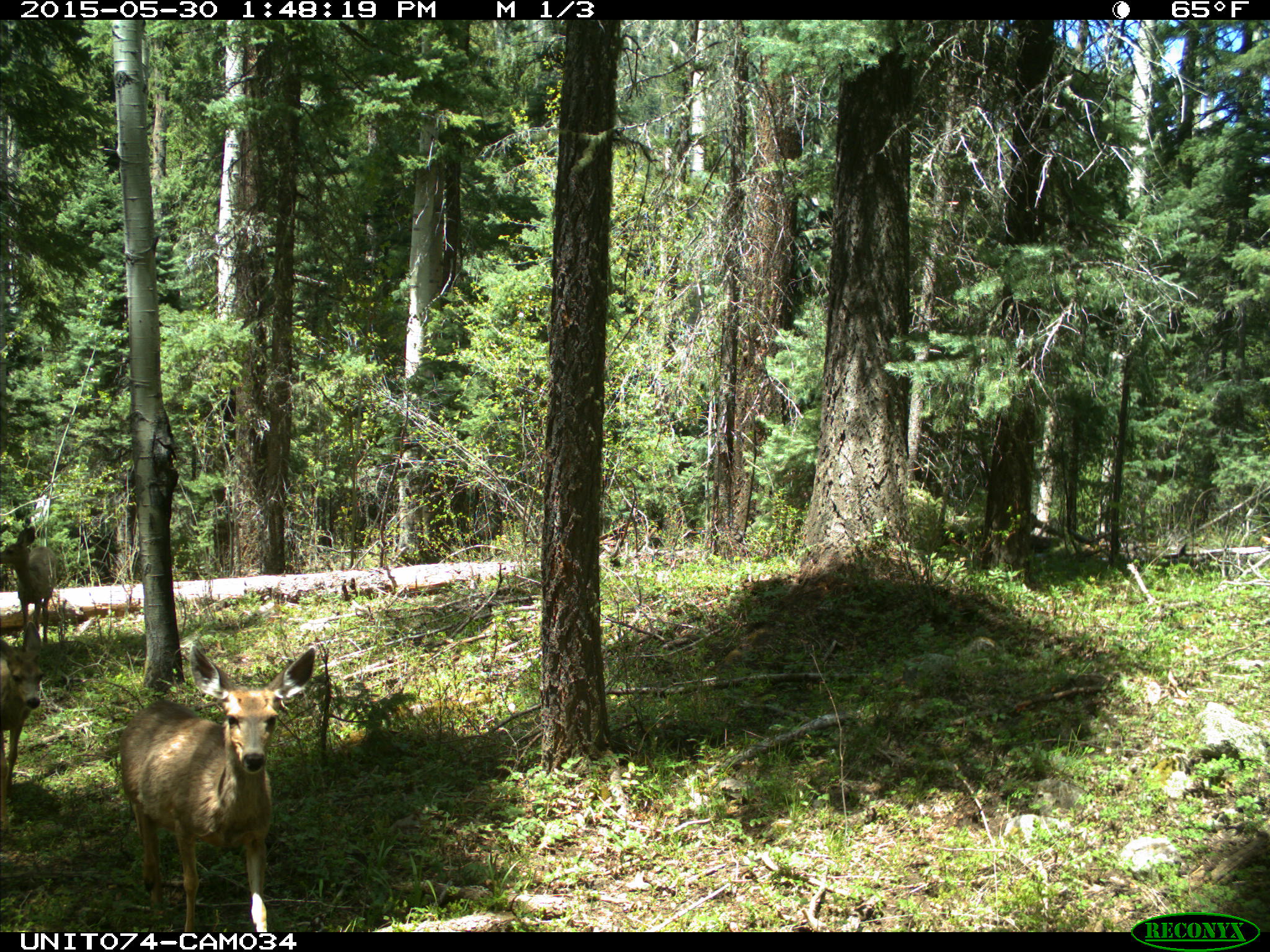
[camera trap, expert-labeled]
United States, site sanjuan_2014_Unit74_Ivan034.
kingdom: Animalia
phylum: Chordata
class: Mammalia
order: Artiodactyla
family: Cervidae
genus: Odocoileus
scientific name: Odocoileus hemionus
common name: mule deer